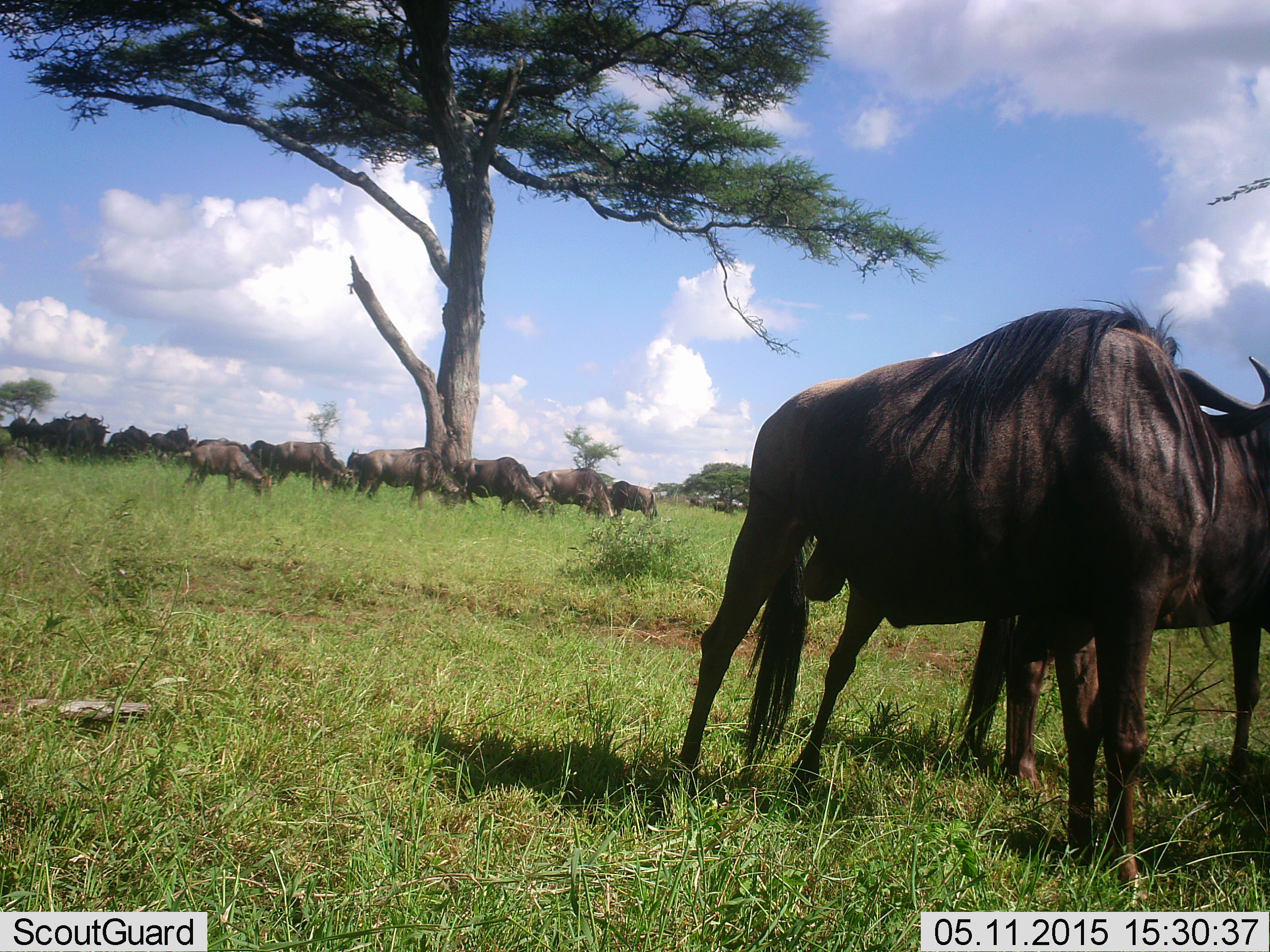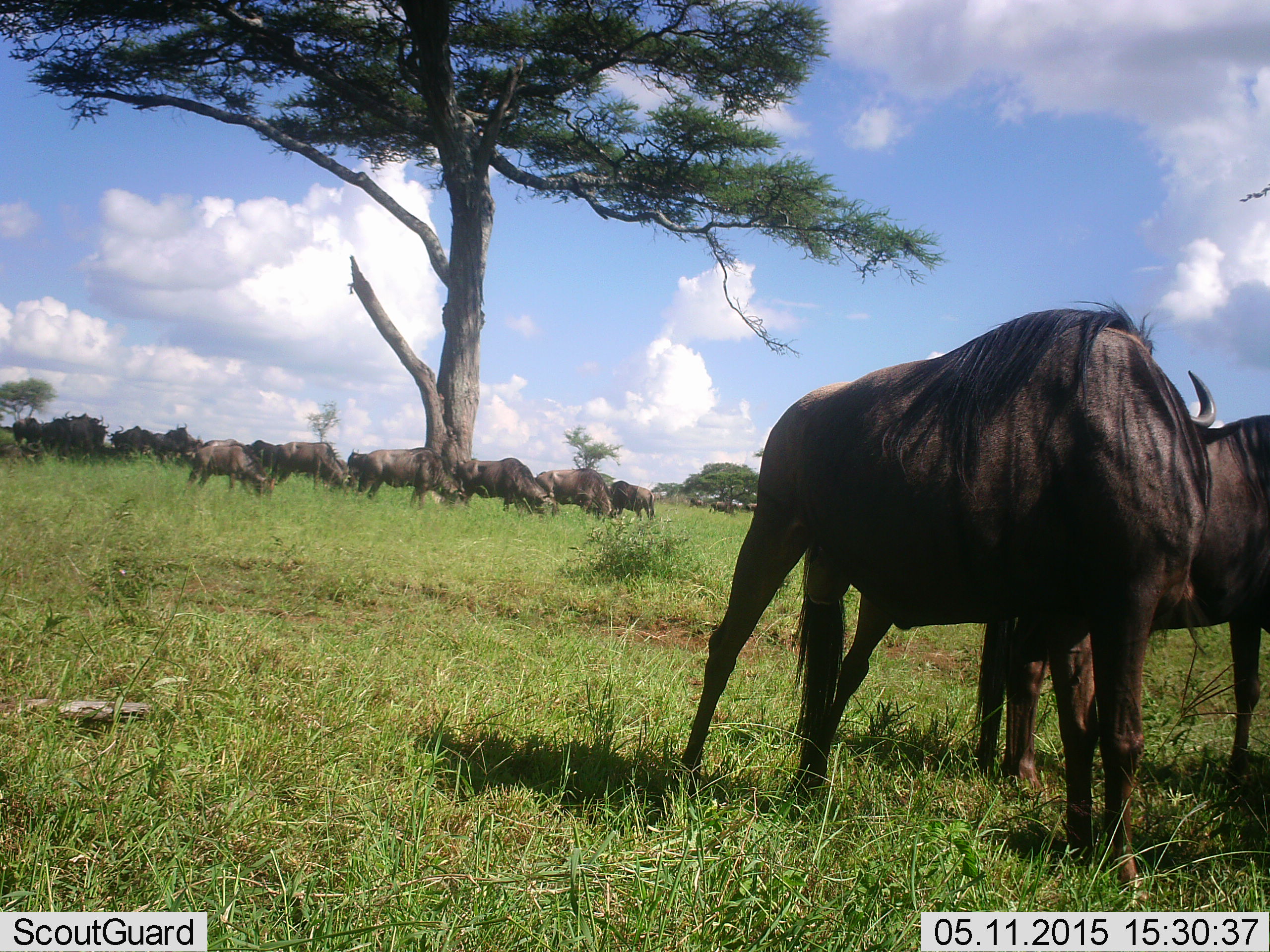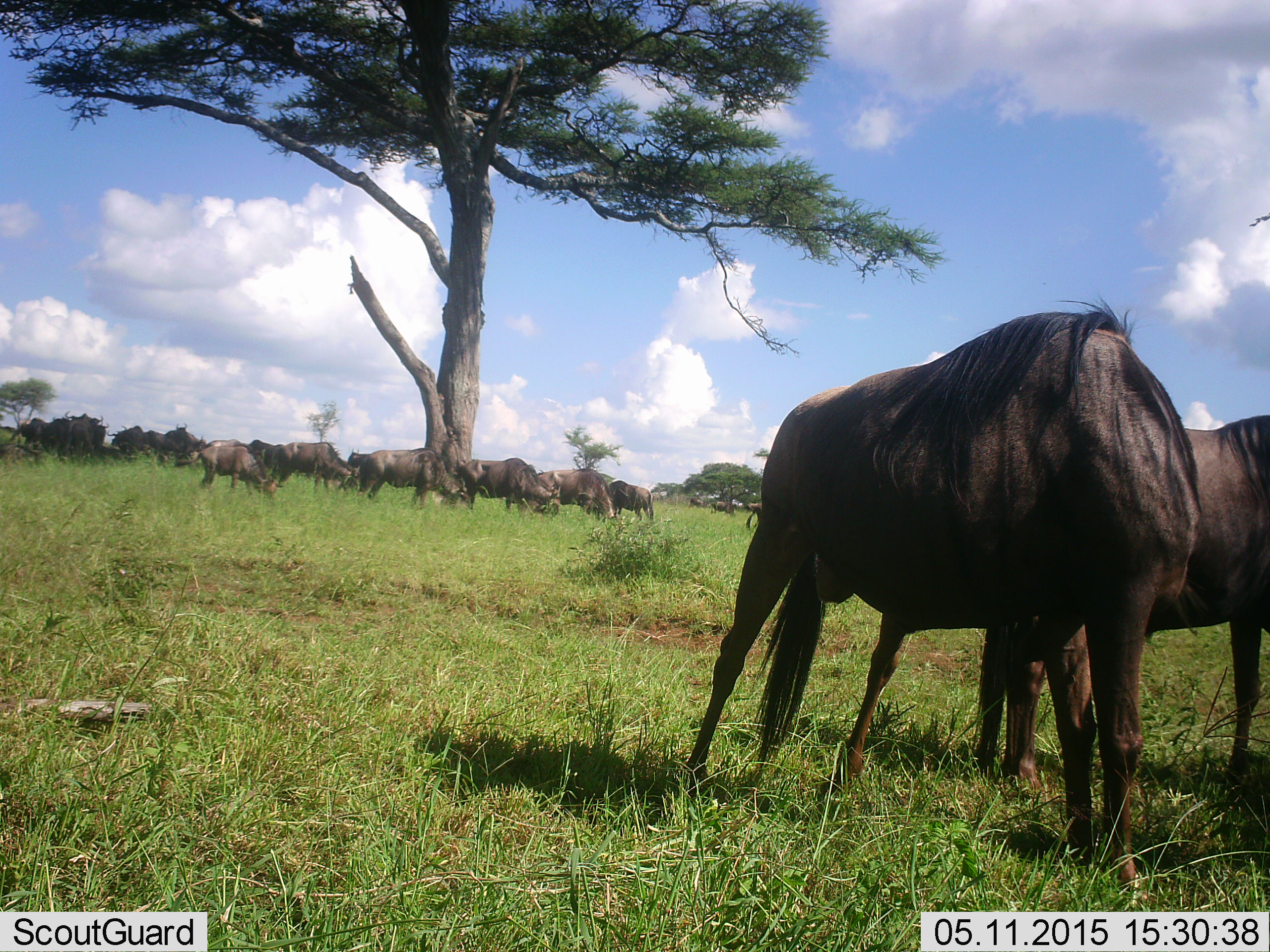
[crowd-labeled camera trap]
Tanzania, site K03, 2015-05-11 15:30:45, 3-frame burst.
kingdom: Animalia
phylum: Chordata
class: Mammalia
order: Artiodactyla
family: Bovidae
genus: Connochaetes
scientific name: Connochaetes taurinus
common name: blue wildebeest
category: wildebeest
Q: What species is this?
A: Wildebeest (blue wildebeest) (Connochaetes taurinus).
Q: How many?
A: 11-50.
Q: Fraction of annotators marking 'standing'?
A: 40%.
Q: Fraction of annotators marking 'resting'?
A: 0%.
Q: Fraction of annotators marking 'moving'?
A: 0%.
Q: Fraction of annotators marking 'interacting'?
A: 0%.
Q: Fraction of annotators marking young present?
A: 0%.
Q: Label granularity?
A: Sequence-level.